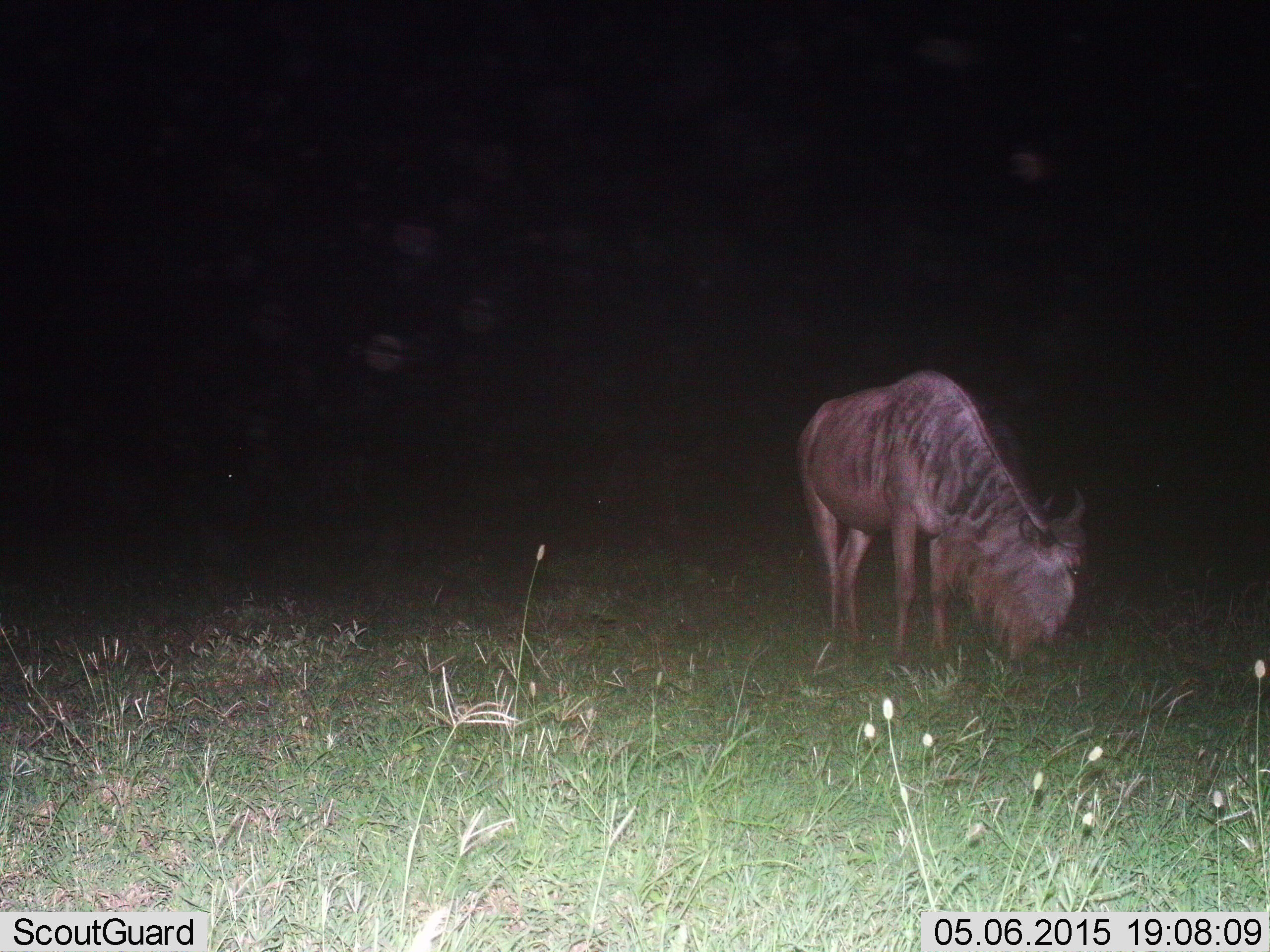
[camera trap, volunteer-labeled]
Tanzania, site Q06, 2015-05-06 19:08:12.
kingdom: Animalia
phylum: Chordata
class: Mammalia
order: Artiodactyla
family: Bovidae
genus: Connochaetes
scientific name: Connochaetes taurinus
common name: blue wildebeest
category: wildebeest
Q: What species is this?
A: Wildebeest (blue wildebeest) (Connochaetes taurinus).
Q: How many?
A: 1.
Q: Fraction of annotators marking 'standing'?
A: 10%.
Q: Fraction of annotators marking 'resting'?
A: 0%.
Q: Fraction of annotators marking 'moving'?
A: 0%.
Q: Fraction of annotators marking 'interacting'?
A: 0%.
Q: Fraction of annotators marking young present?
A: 0%.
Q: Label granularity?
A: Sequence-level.